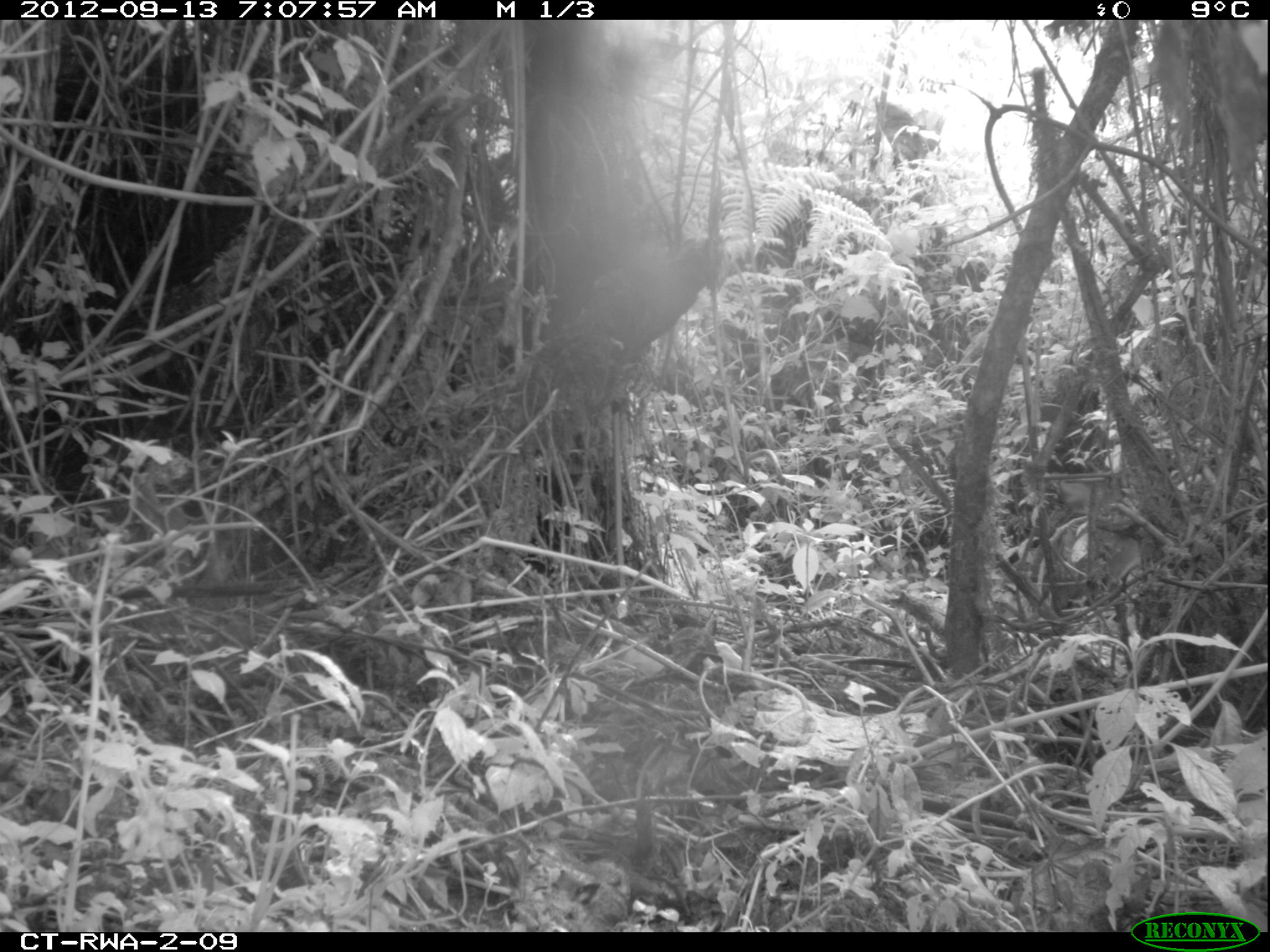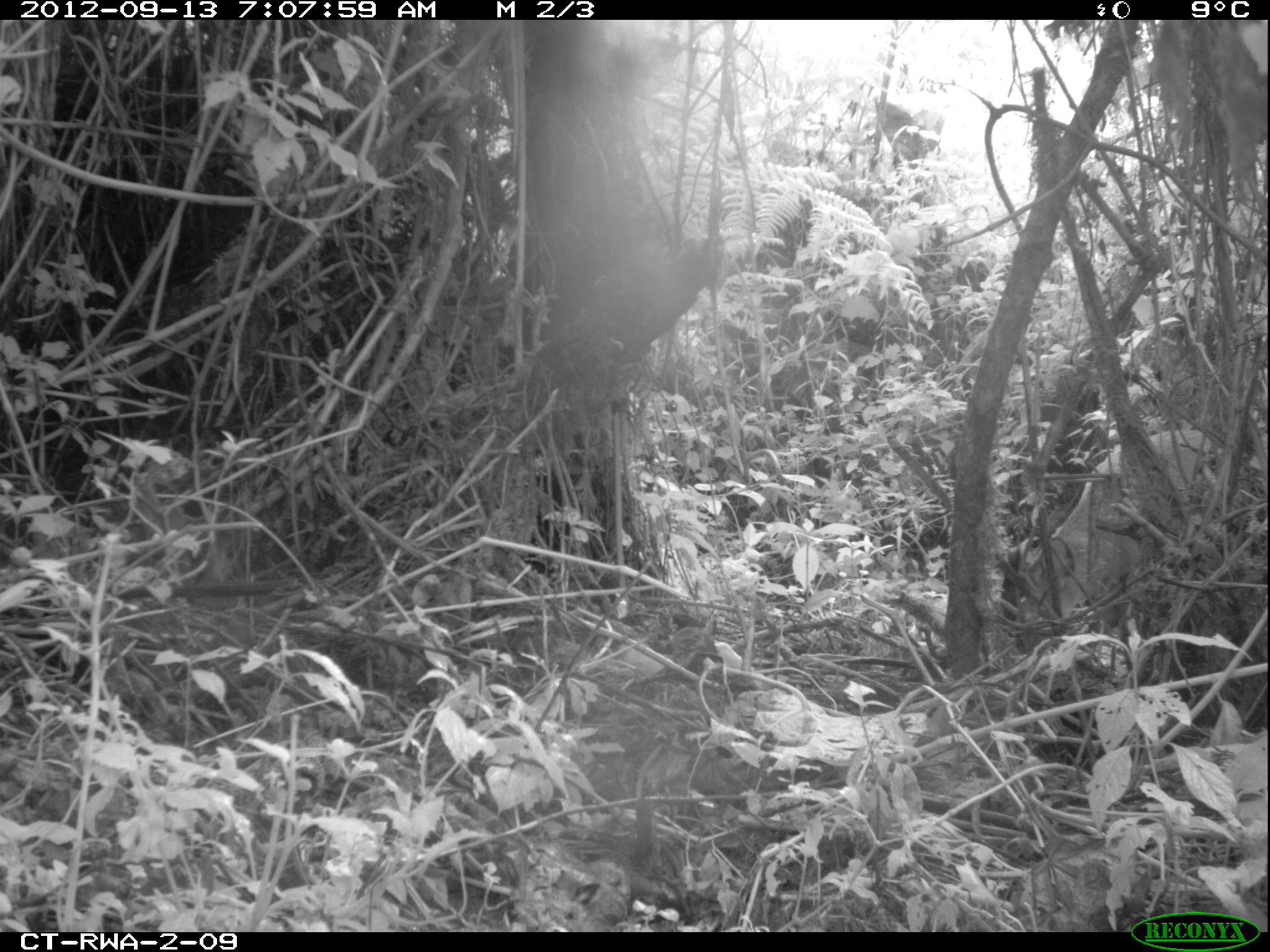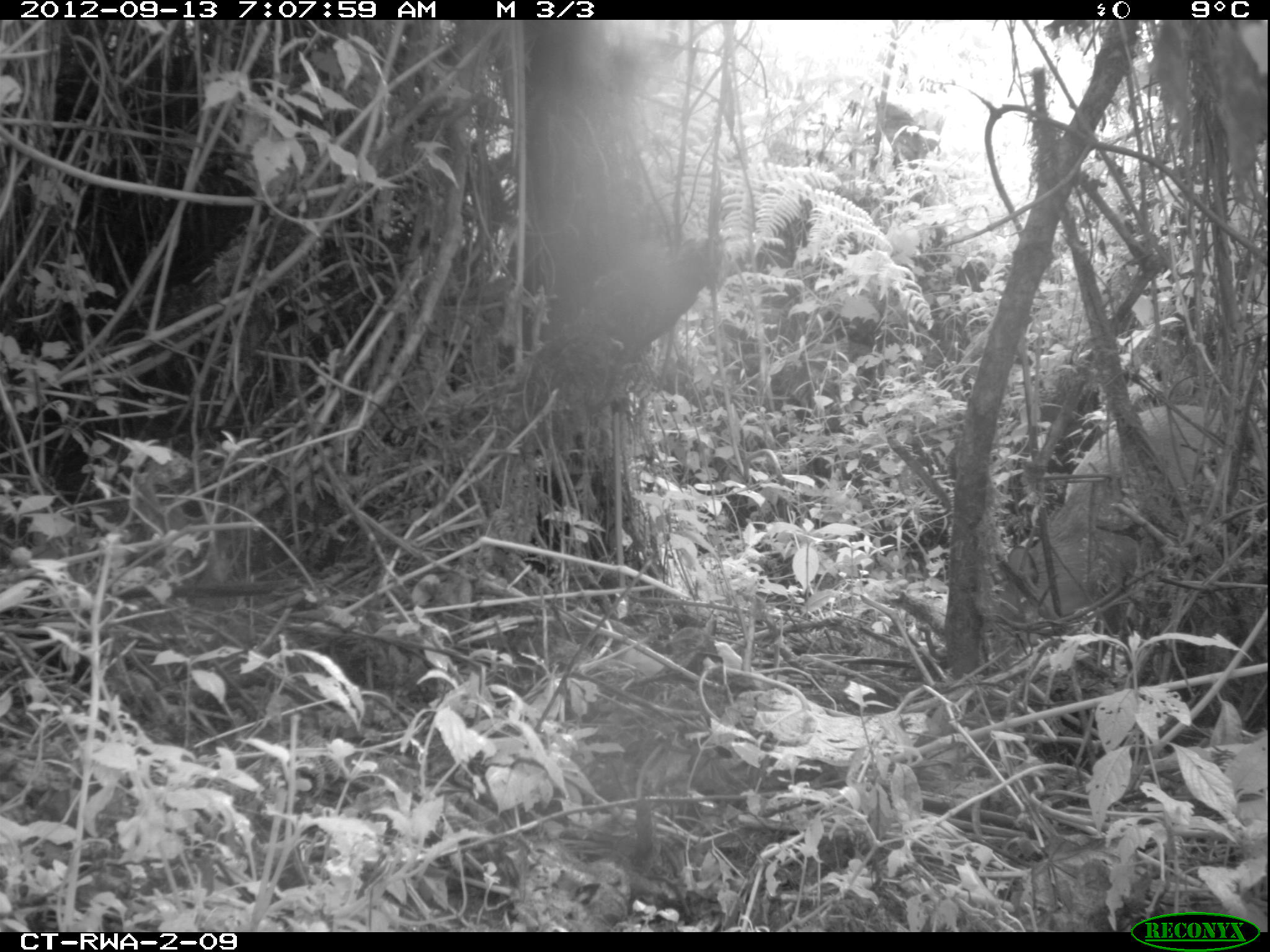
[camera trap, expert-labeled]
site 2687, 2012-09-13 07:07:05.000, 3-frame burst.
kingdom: Animalia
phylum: Chordata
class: Mammalia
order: Artiodactyla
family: Bovidae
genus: Cephalophus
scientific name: Cephalophus nigrifrons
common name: black-fronted duiker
Cephalophus nigrifrons (black-fronted duiker), count 1.